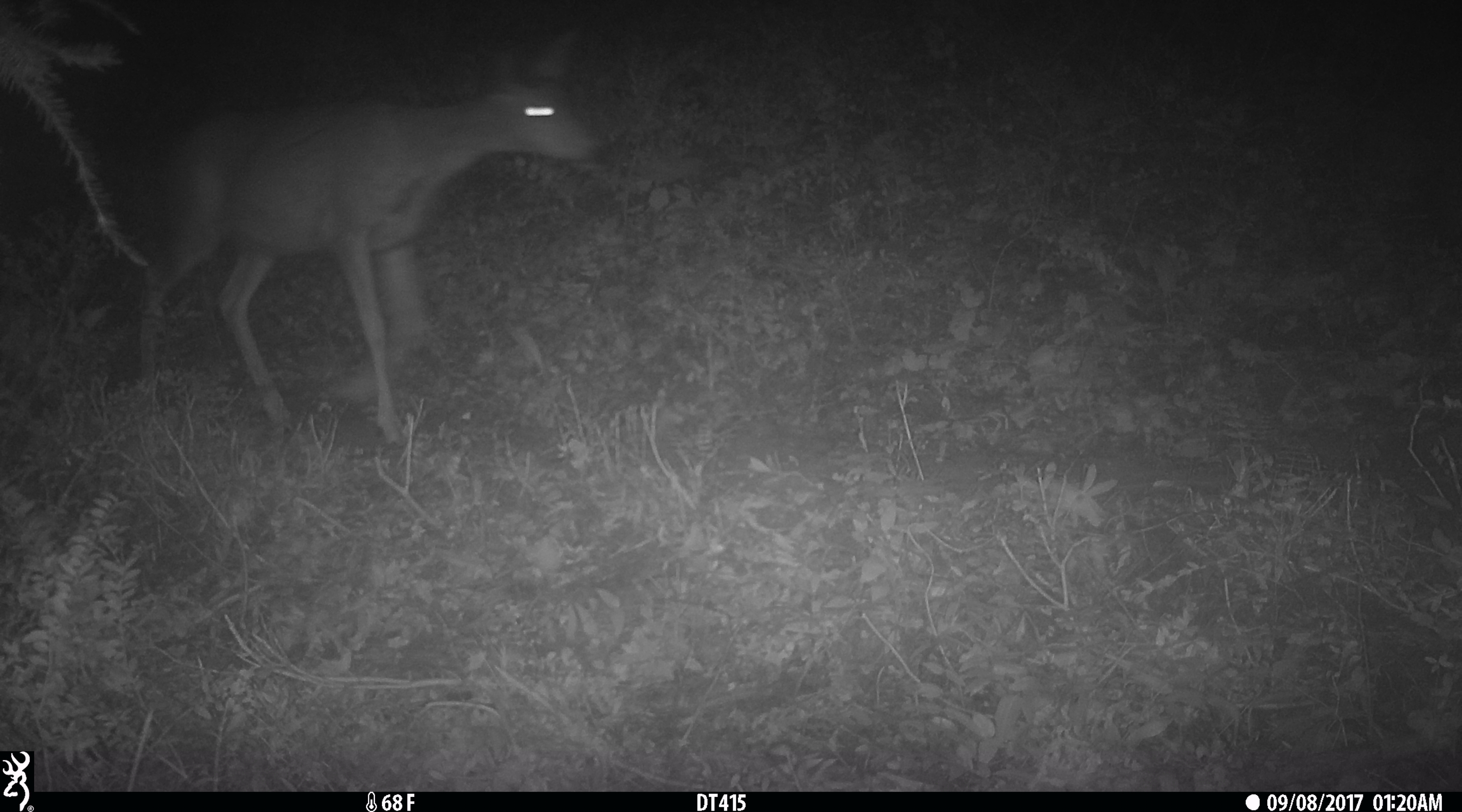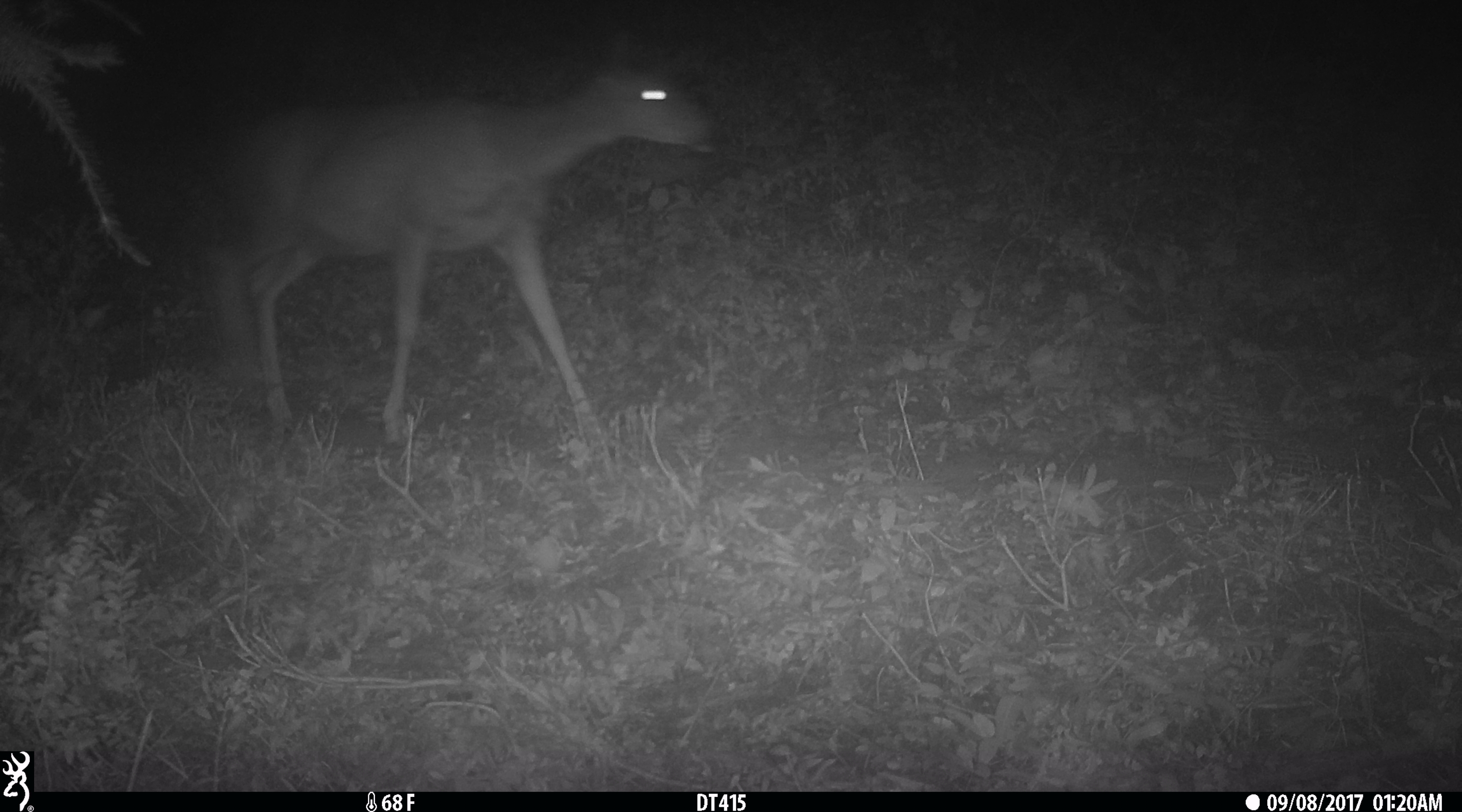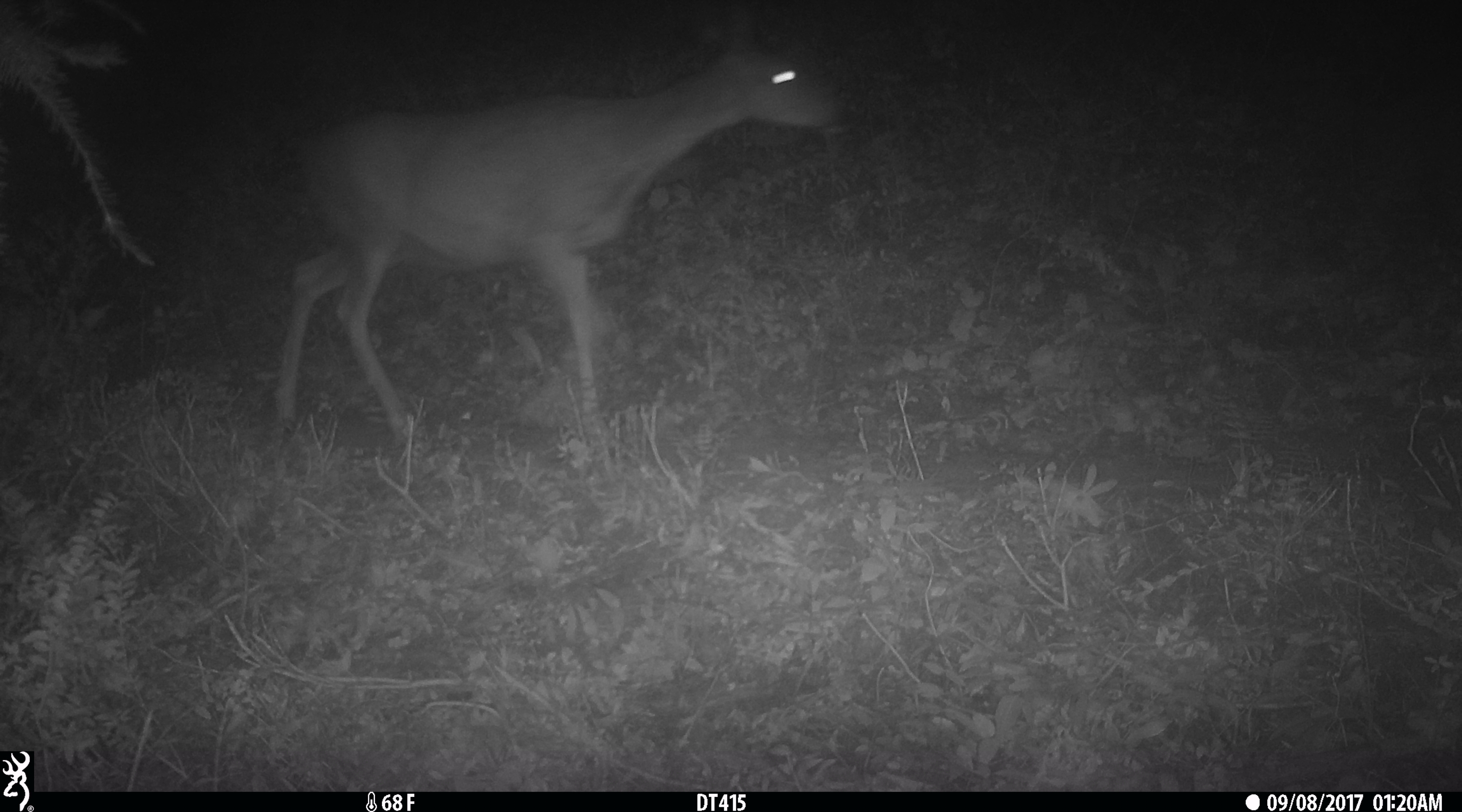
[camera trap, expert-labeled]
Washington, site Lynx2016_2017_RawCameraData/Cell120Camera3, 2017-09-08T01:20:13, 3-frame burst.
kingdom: Animalia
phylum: Chordata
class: Mammalia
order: Artiodactyla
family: Cervidae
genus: Odocoileus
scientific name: Odocoileus hemionus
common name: mule deer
Odocoileus hemionus (mule deer). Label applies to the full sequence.